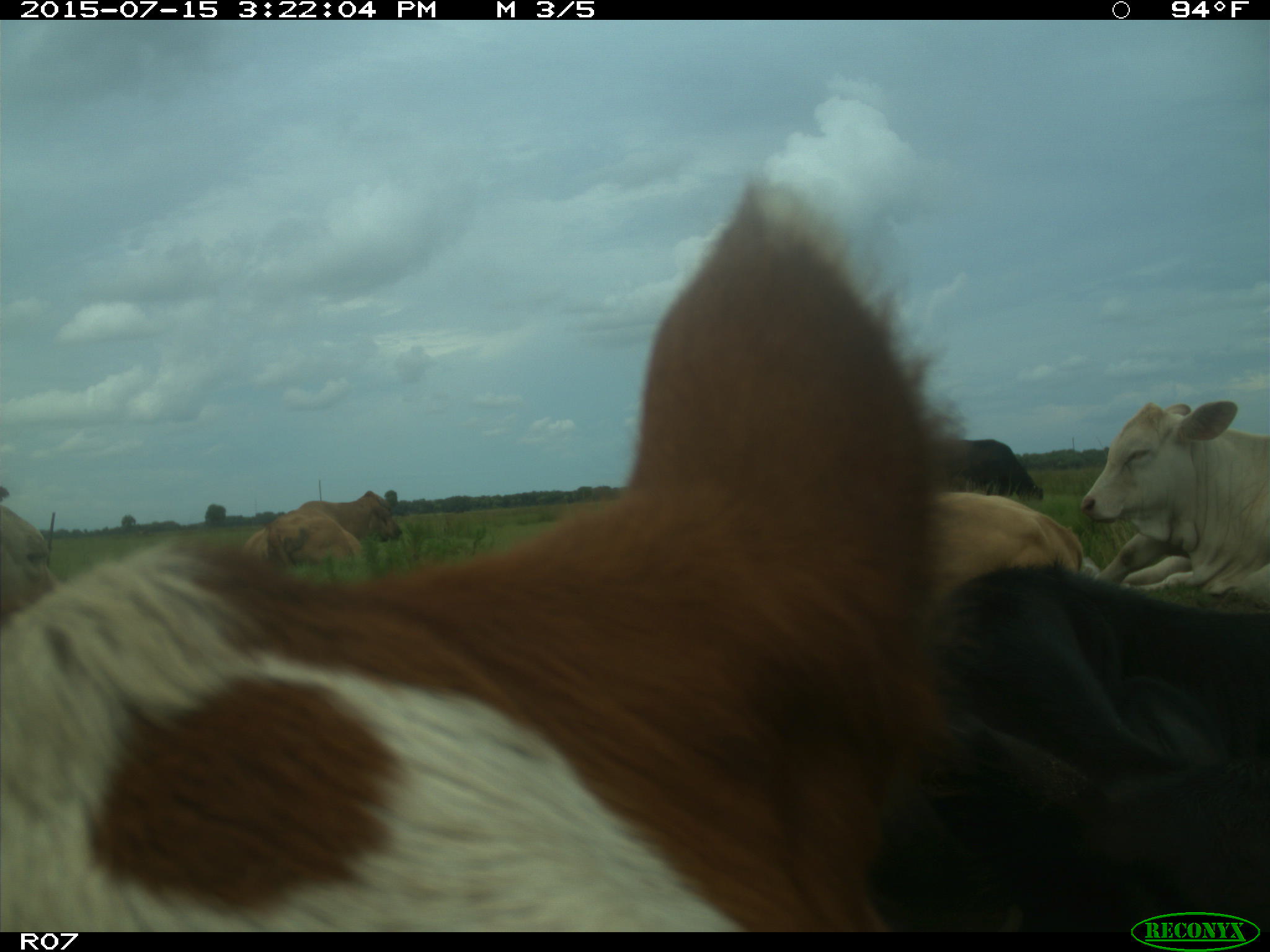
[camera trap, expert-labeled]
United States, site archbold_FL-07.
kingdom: Animalia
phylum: Chordata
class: Mammalia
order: Artiodactyla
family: Bovidae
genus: Bos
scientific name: Bos taurus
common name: domestic cow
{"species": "Bos taurus (domestic cow)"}